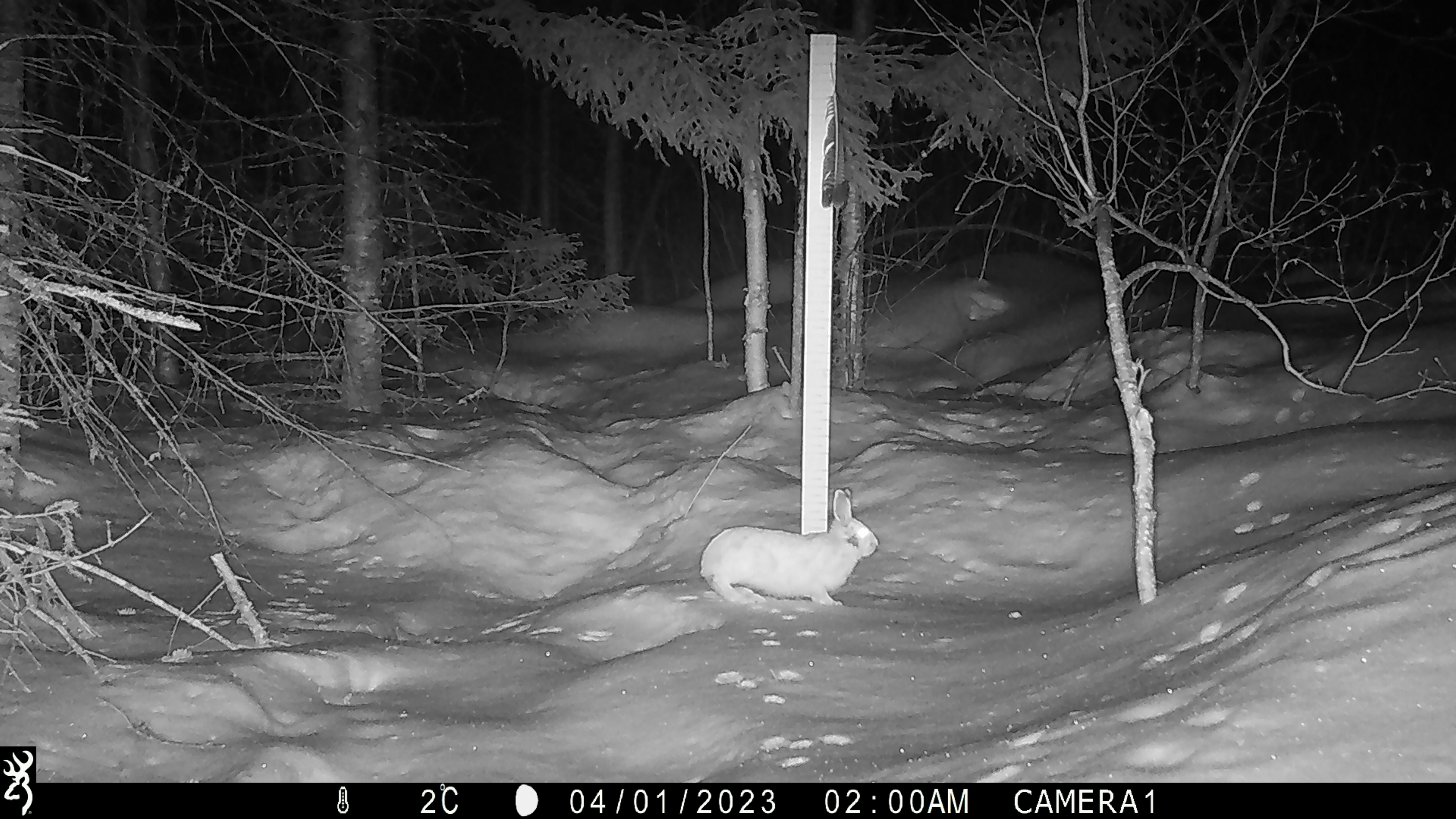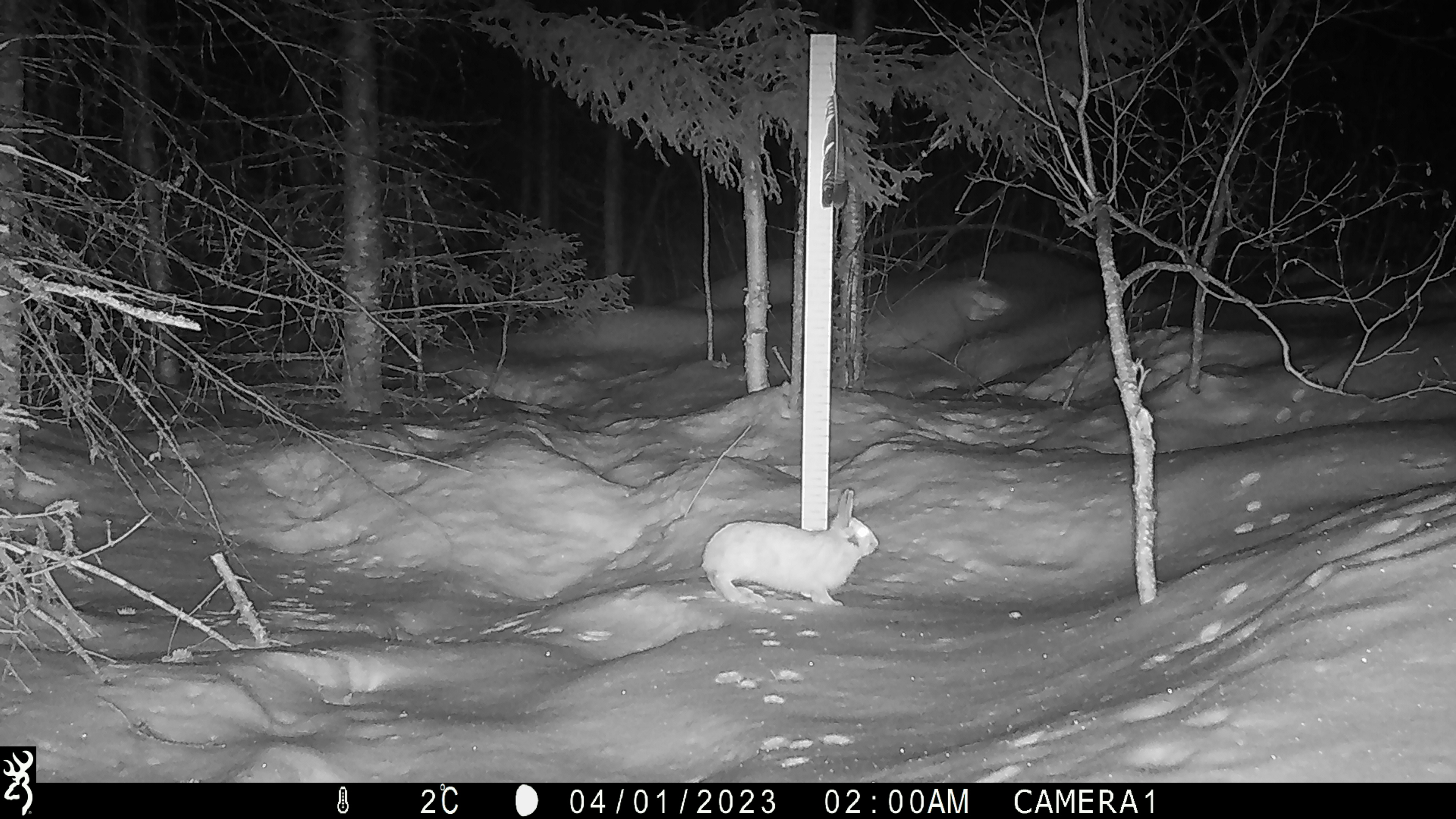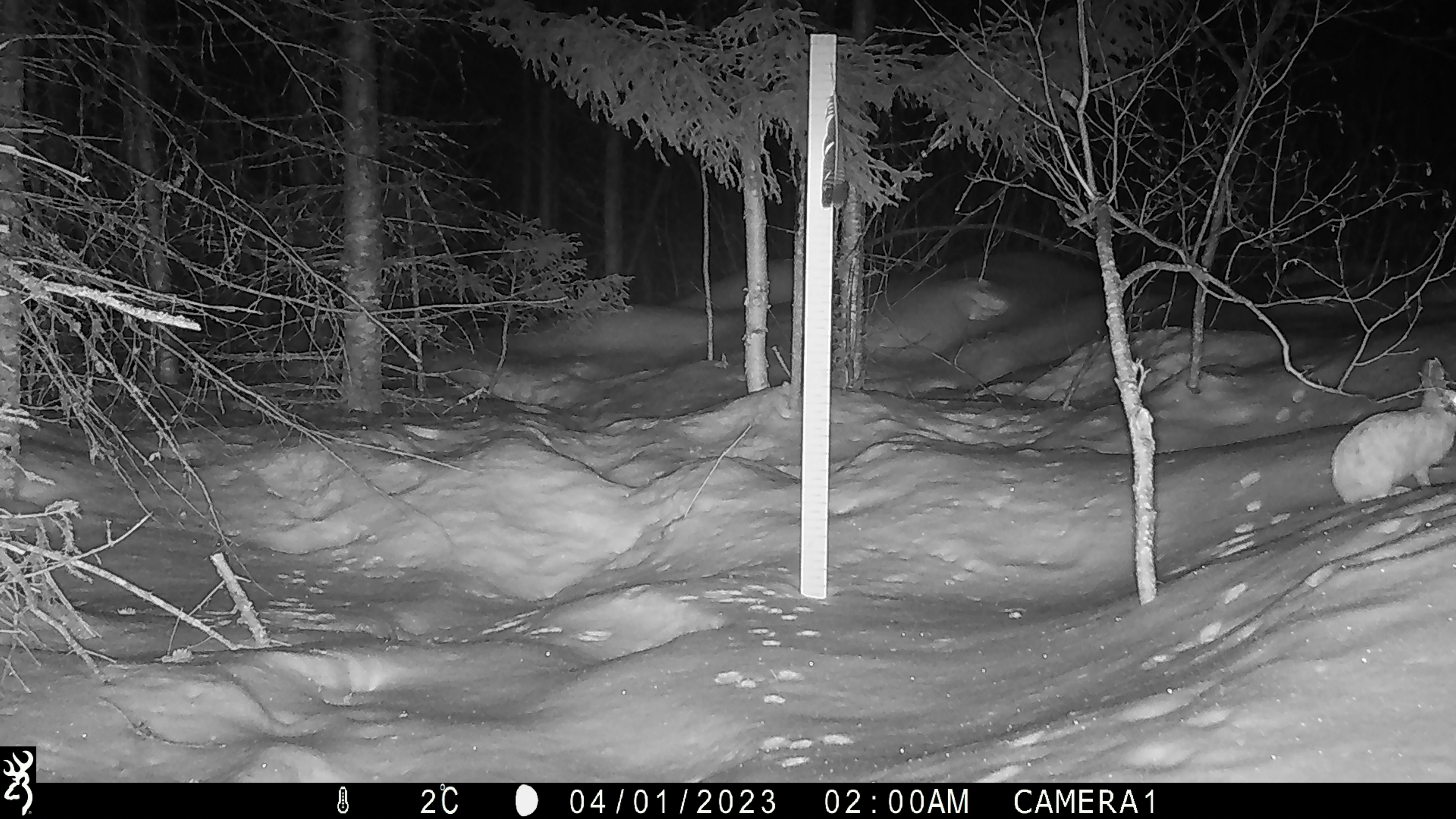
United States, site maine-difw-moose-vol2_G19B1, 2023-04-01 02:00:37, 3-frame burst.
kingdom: Animalia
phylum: Chordata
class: Mammalia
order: Lagomorpha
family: Leporidae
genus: Lepus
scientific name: Lepus americanus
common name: snowshoe hare